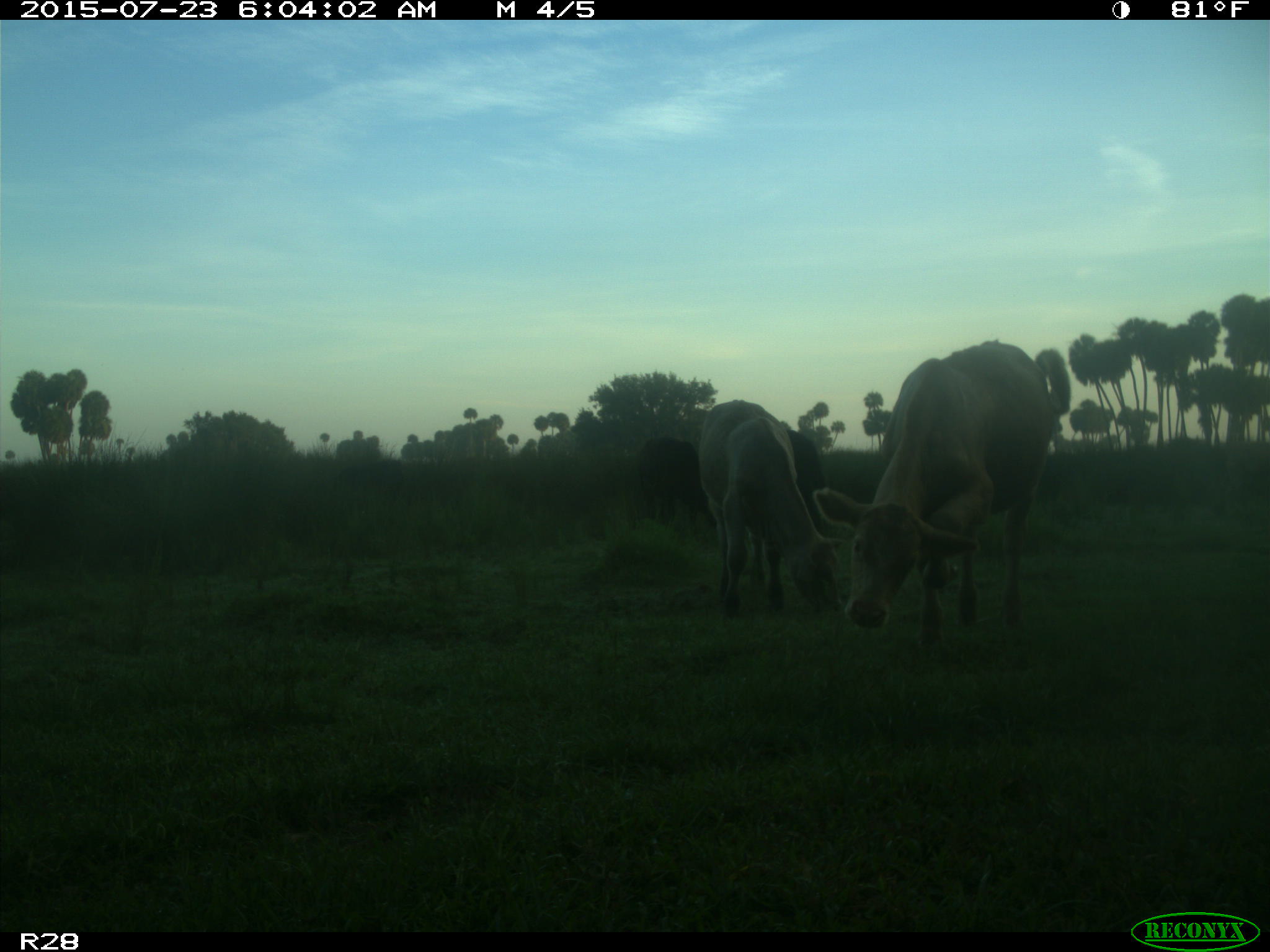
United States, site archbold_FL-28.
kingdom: Animalia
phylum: Chordata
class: Mammalia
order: Artiodactyla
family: Bovidae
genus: Bos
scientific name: Bos taurus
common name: domestic cow